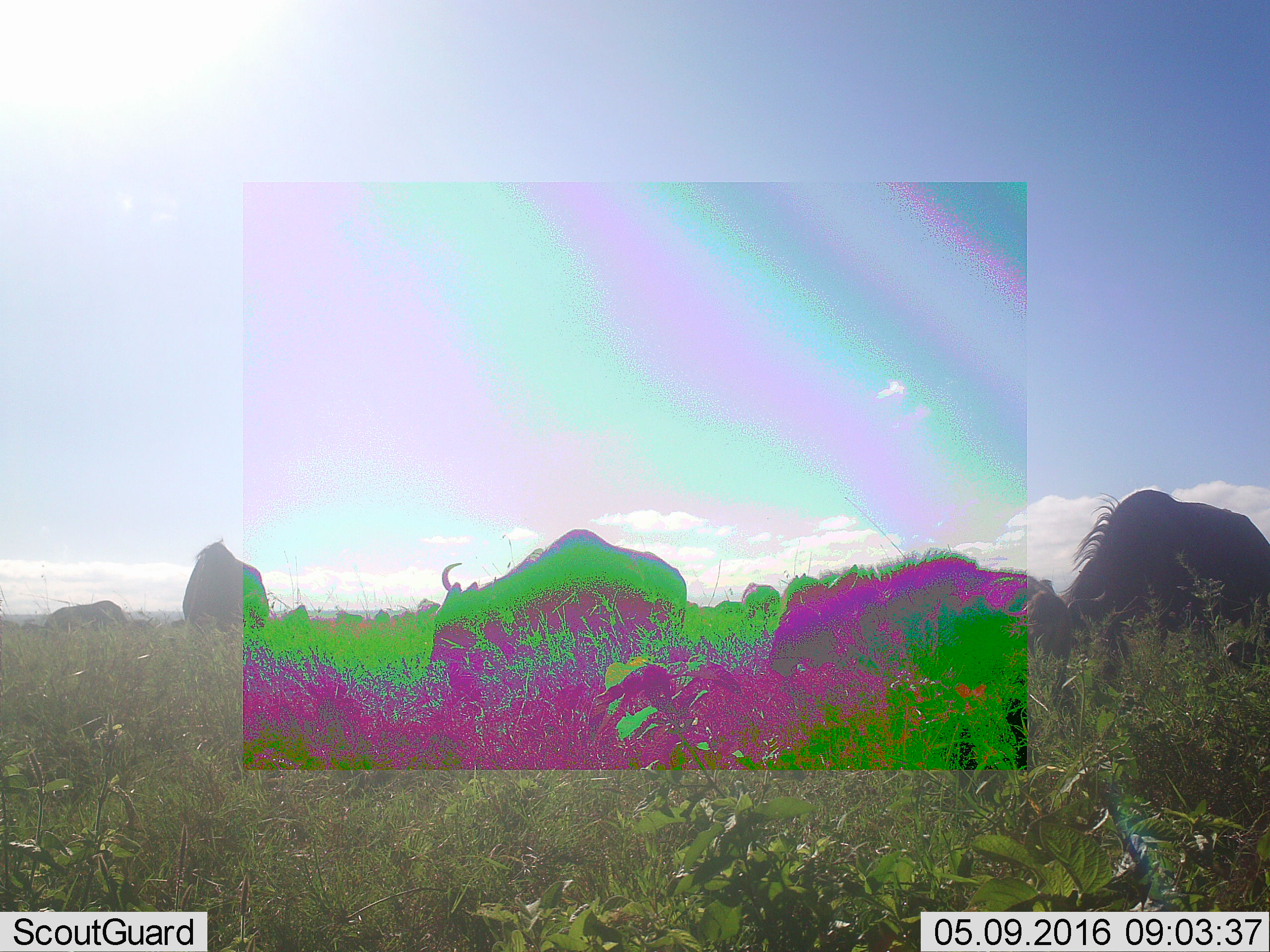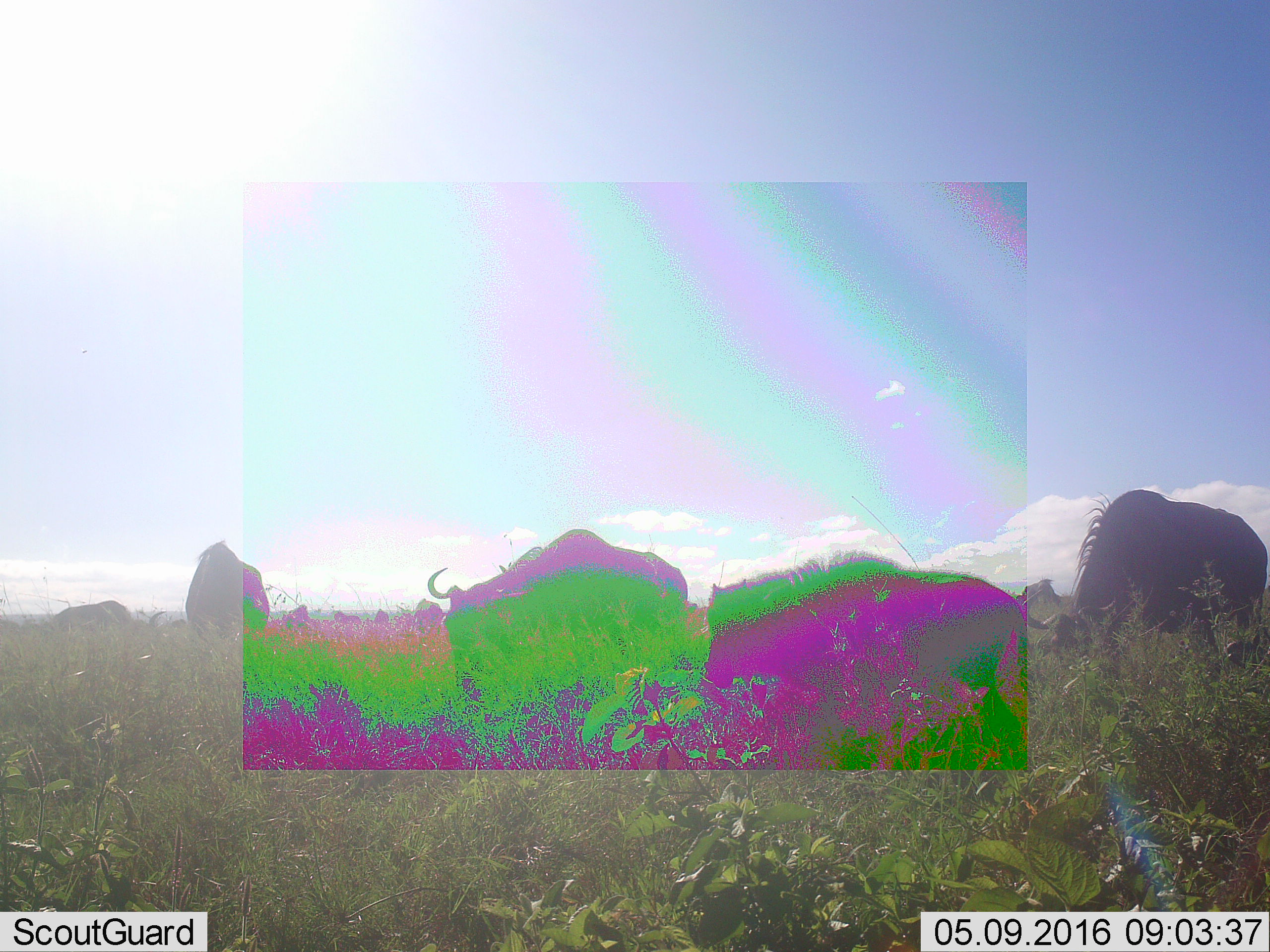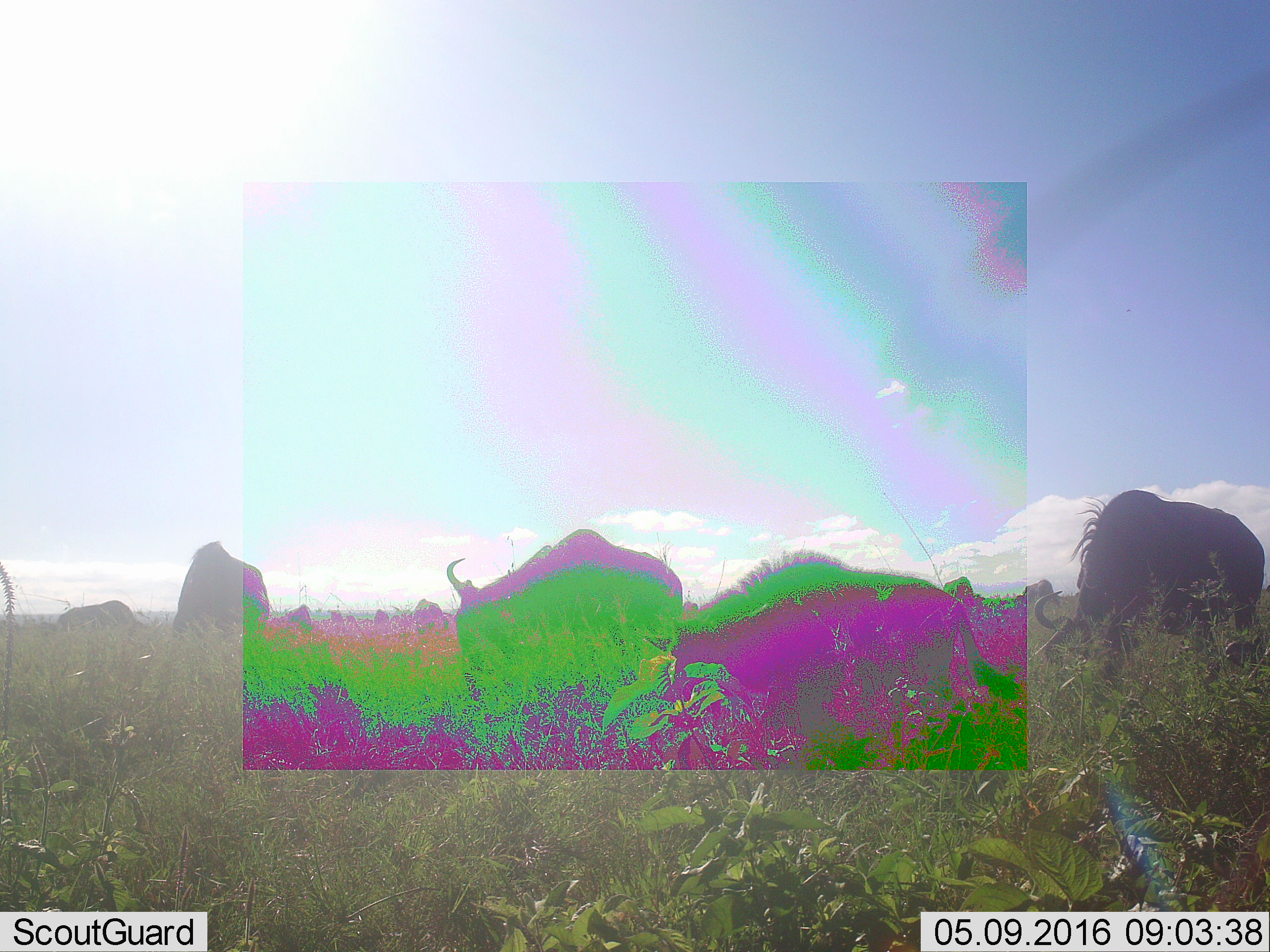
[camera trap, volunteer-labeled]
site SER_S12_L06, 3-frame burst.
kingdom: Animalia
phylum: Chordata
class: Mammalia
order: Artiodactyla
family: Bovidae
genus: Connochaetes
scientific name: Connochaetes taurinus taurinus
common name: blue wildebeest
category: wildebeestblue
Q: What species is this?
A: Wildebeestblue (blue wildebeest) (Connochaetes taurinus taurinus).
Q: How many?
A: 11-50.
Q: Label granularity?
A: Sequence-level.